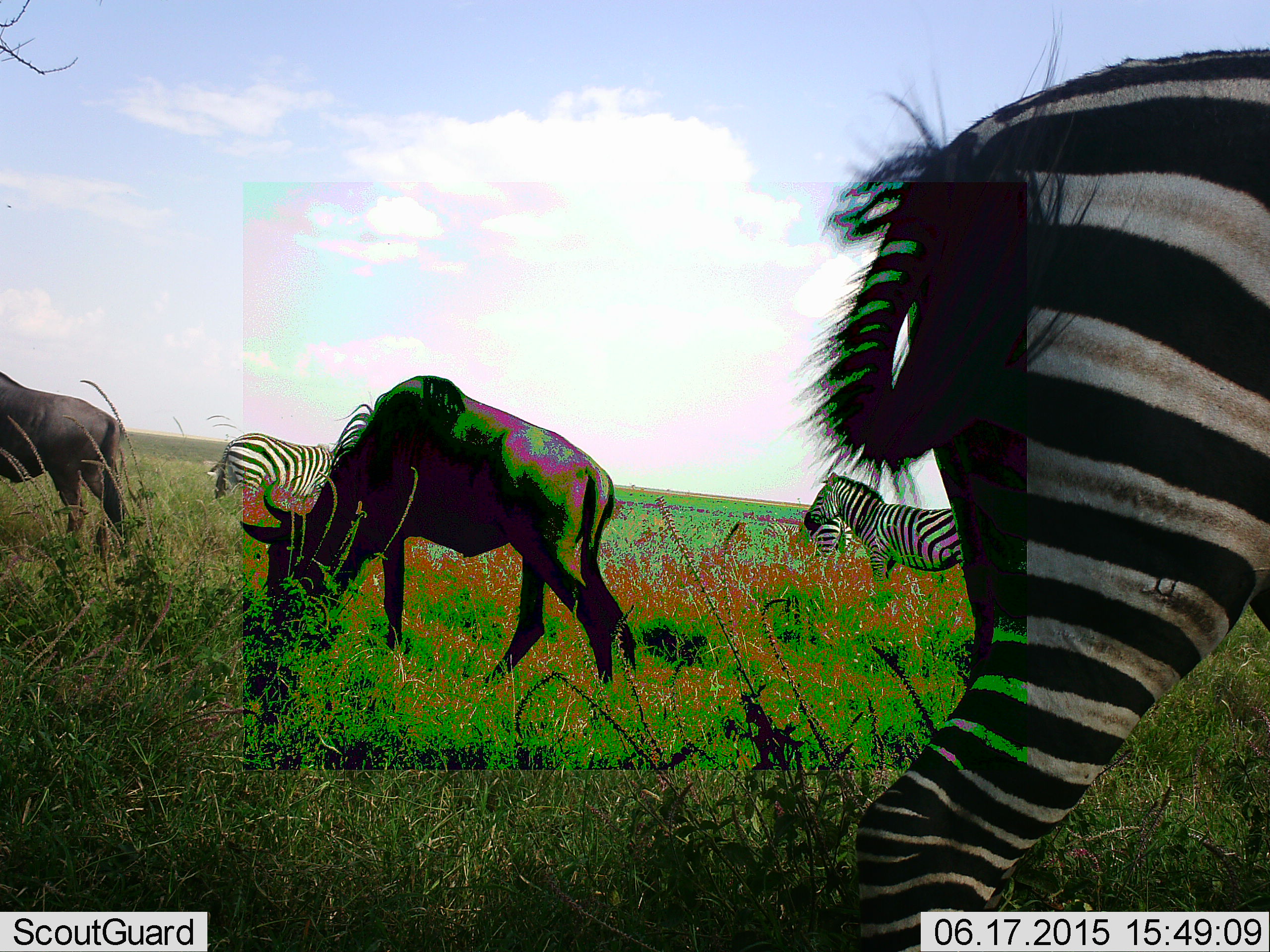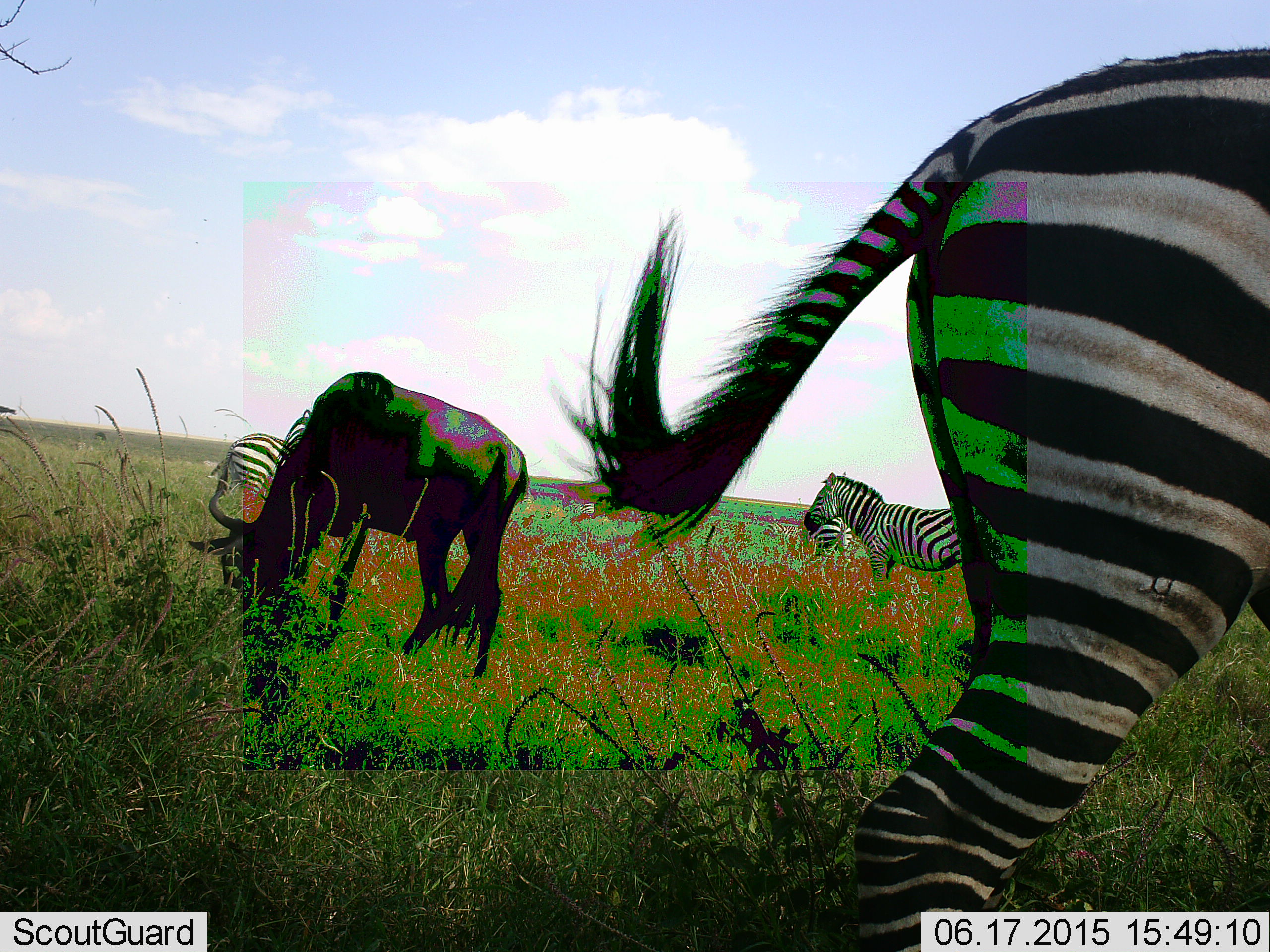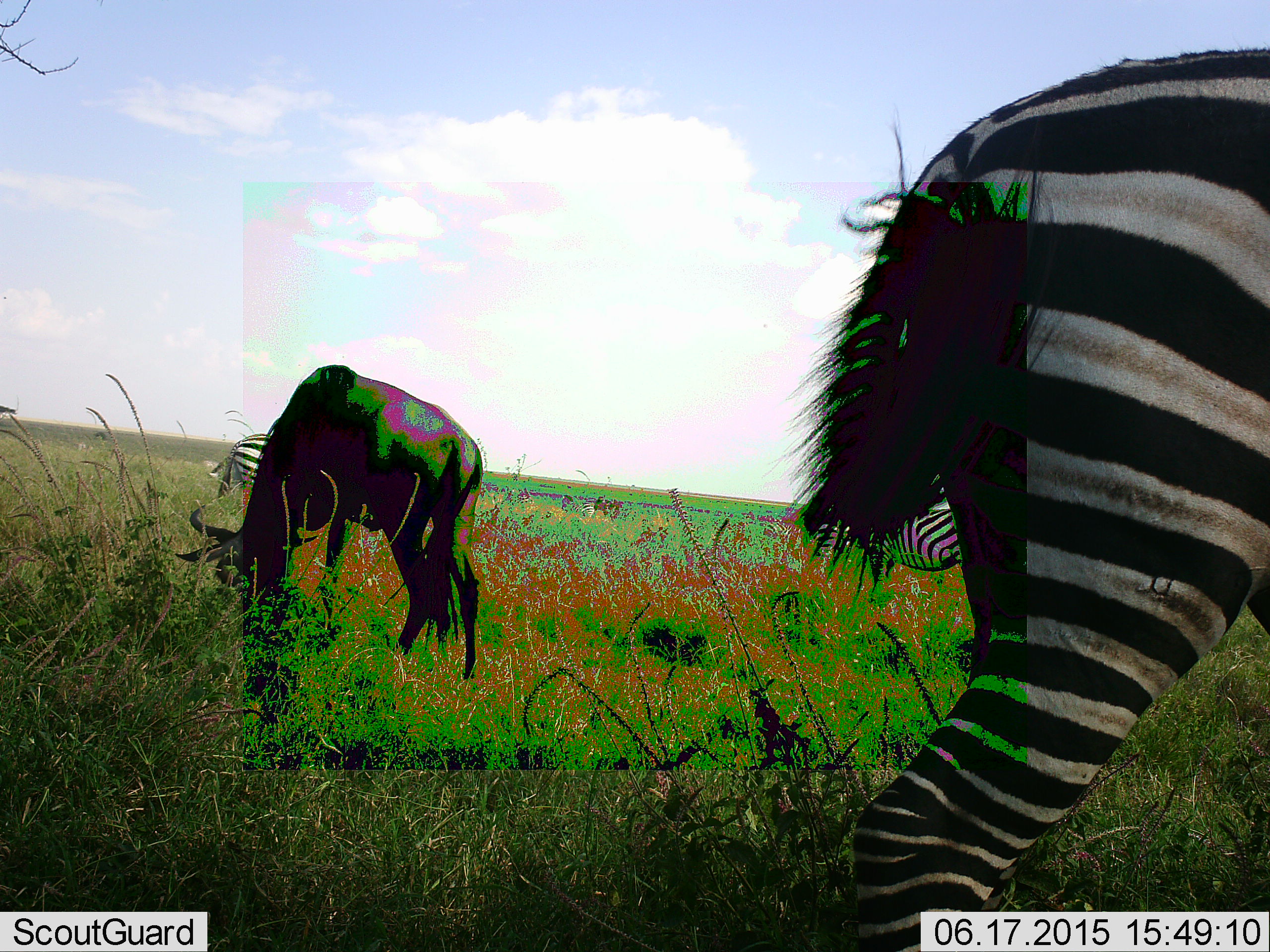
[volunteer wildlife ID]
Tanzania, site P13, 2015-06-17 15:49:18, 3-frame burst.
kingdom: Animalia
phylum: Chordata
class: Mammalia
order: Artiodactyla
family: Bovidae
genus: Connochaetes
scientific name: Connochaetes taurinus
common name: blue wildebeest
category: wildebeest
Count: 2.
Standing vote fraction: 10%.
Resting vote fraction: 0%.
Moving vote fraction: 20%.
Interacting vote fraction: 0%.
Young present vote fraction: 0%.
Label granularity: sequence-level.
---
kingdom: Animalia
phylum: Chordata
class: Mammalia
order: Perissodactyla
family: Equidae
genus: Equus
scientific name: Equus quagga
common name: plains zebra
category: zebra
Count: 3.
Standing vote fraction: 60%.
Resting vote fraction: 0%.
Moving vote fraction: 60%.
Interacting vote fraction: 0%.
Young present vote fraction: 0%.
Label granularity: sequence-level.